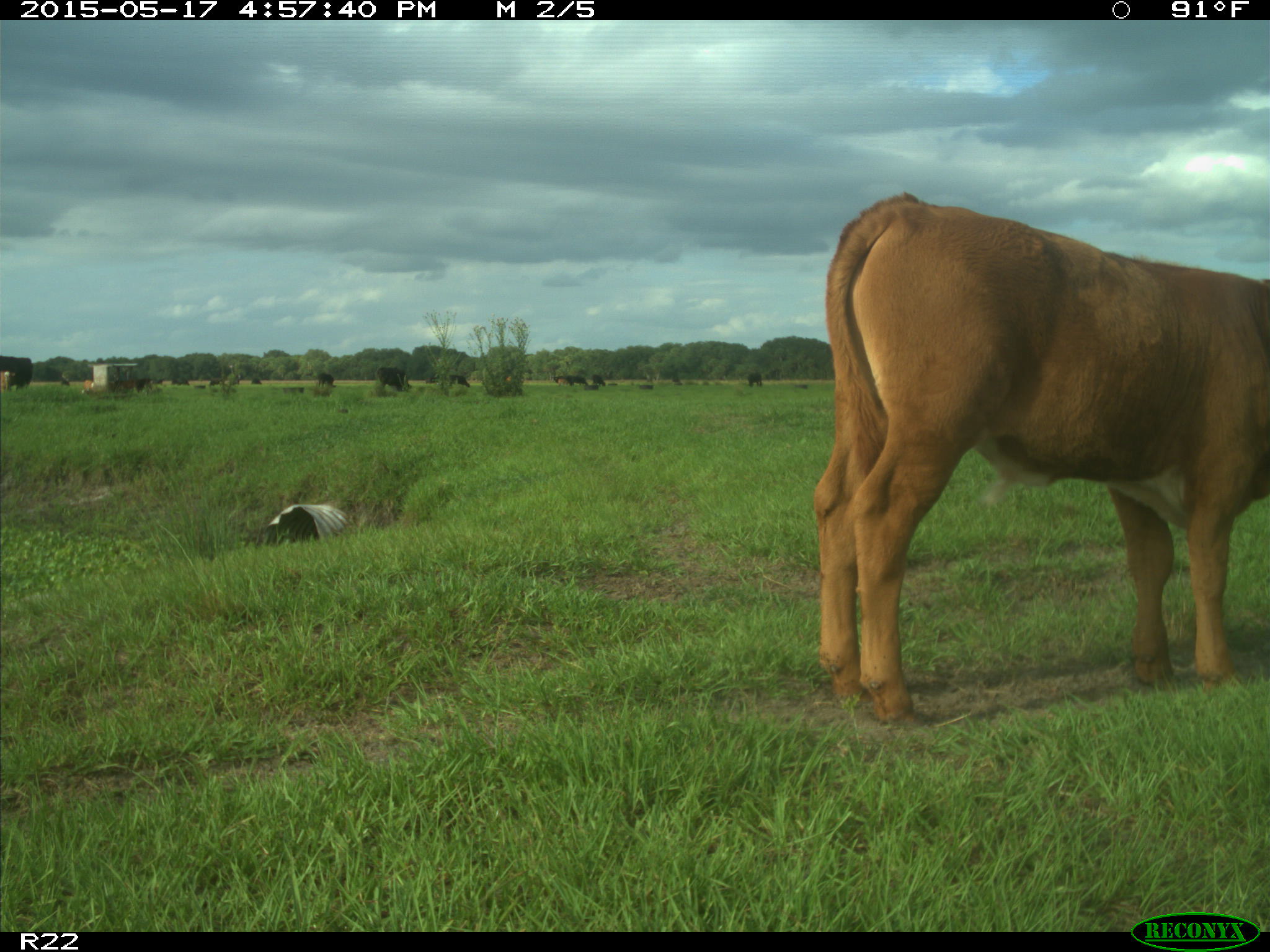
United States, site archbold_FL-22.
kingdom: Animalia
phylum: Chordata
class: Mammalia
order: Artiodactyla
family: Bovidae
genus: Bos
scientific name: Bos taurus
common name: domestic cow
Bos taurus (domestic cow).